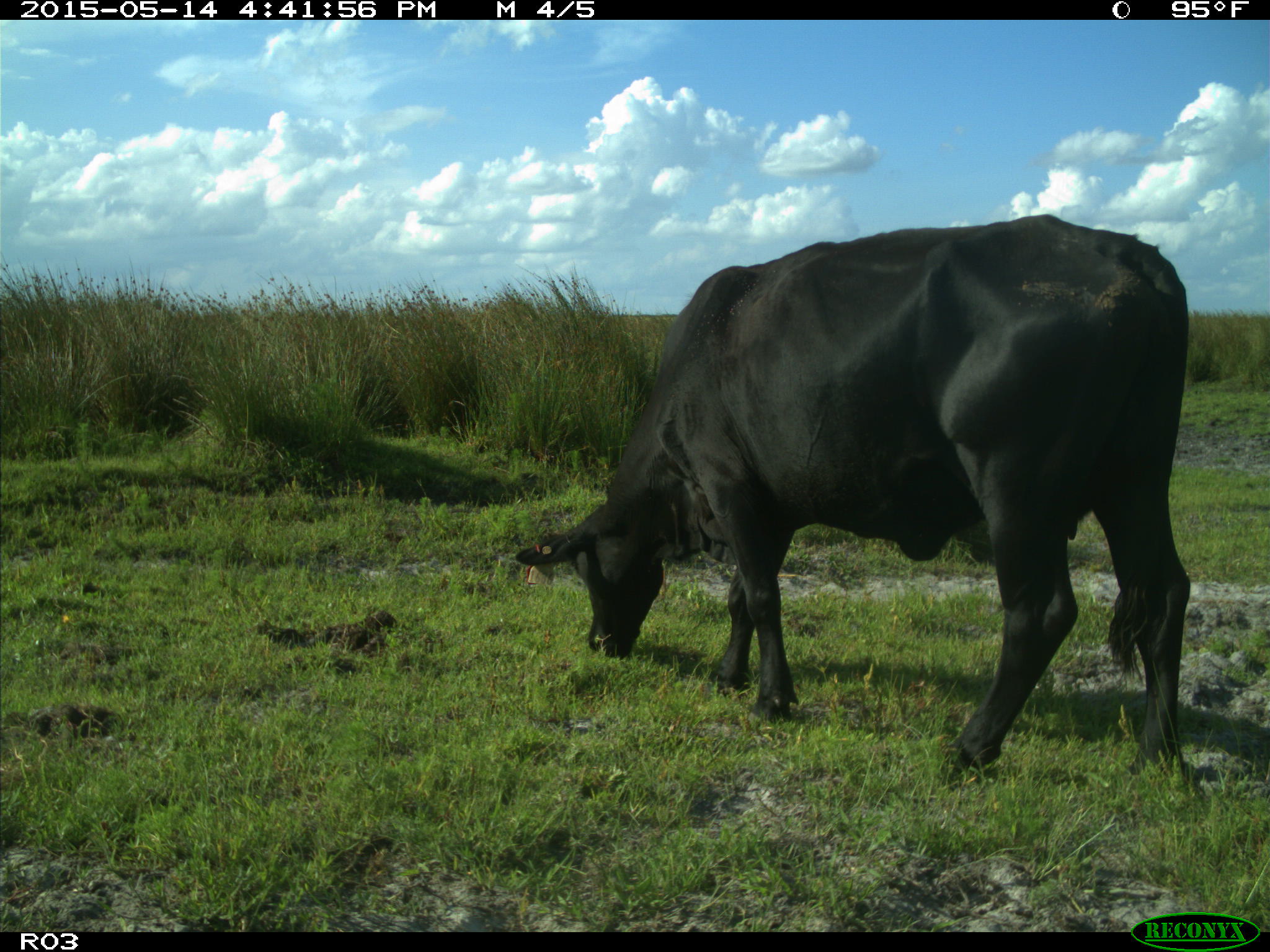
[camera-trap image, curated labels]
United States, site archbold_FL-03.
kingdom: Animalia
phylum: Chordata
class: Mammalia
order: Artiodactyla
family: Bovidae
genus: Bos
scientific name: Bos taurus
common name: domestic cow